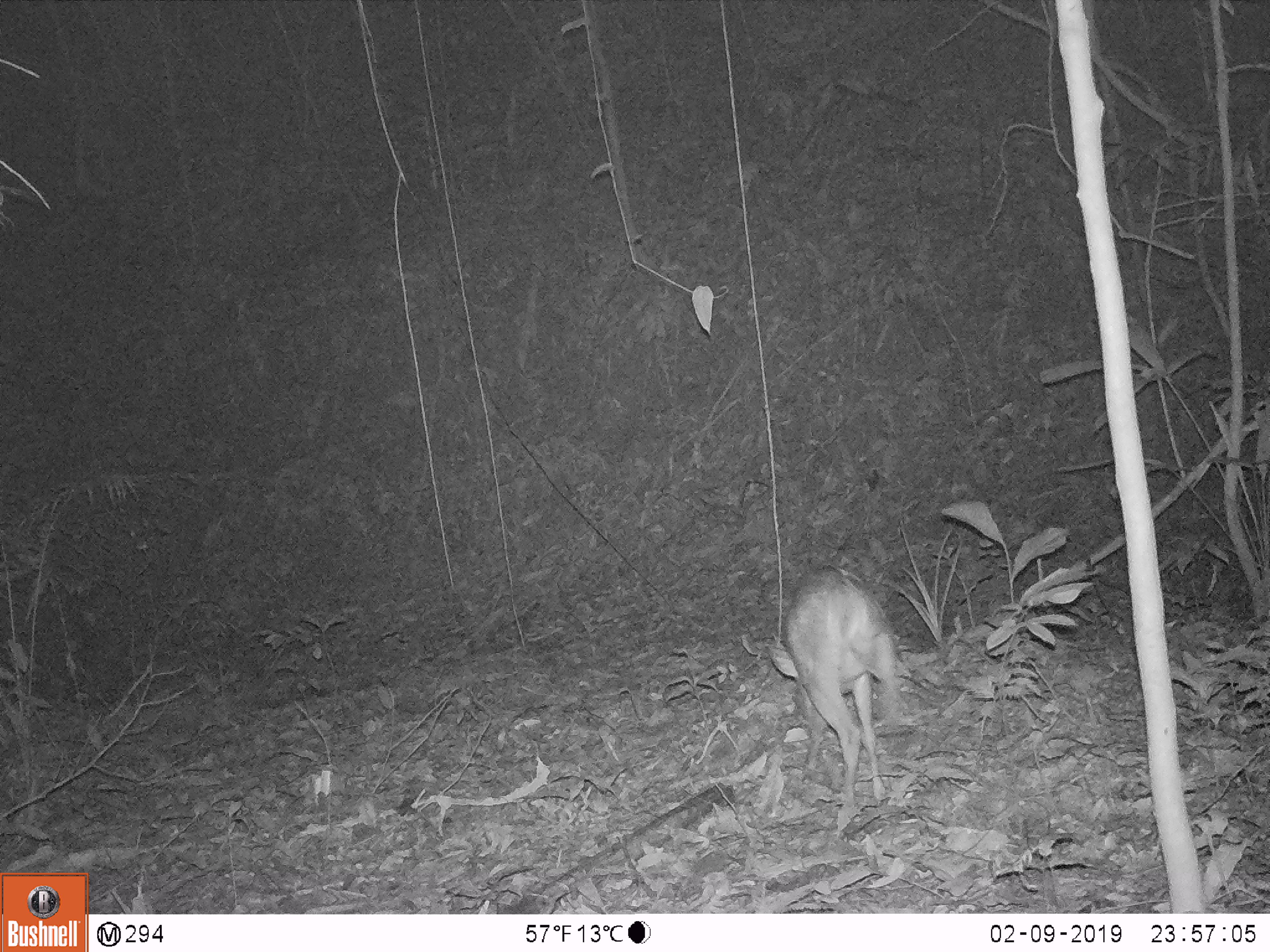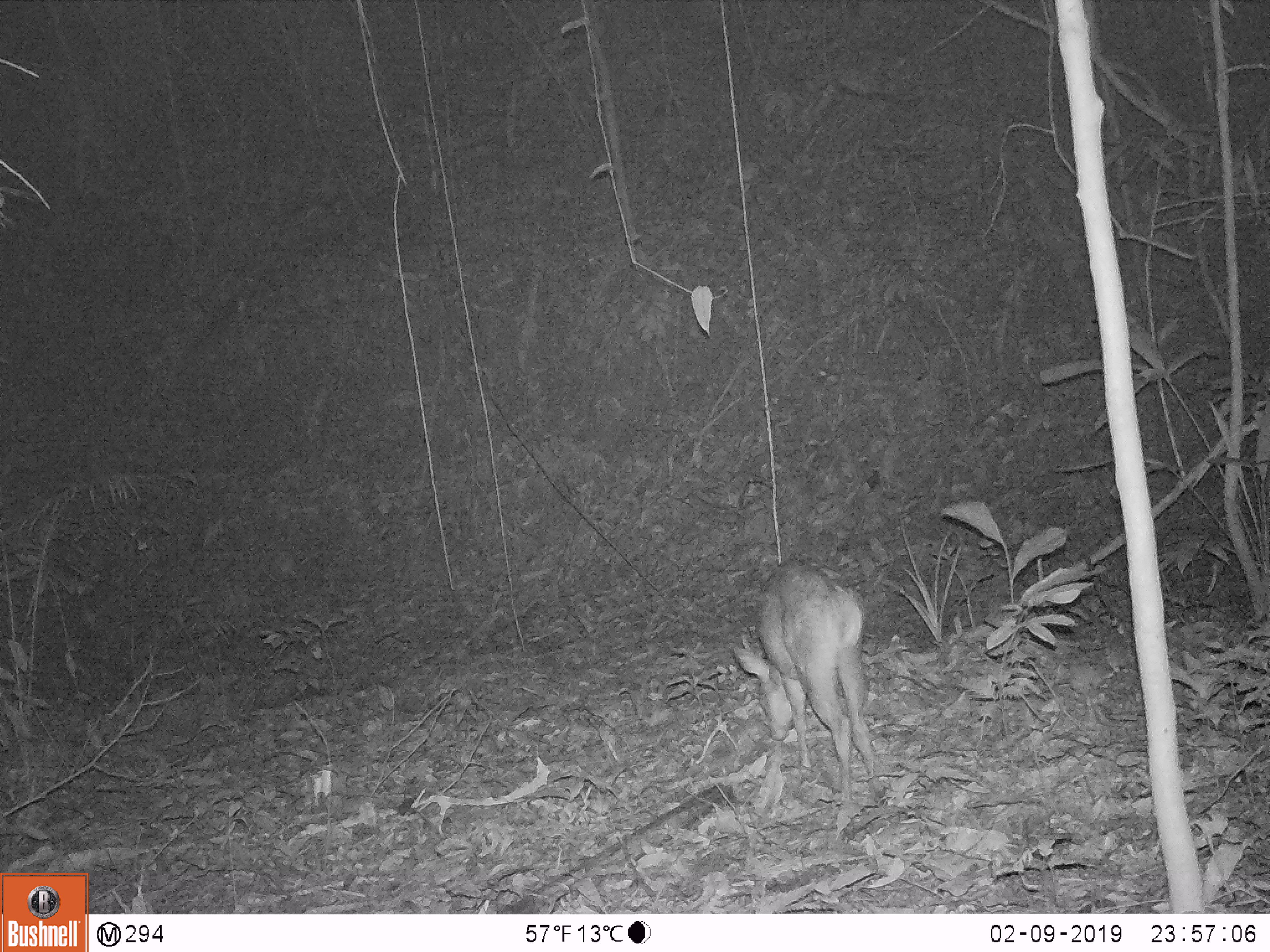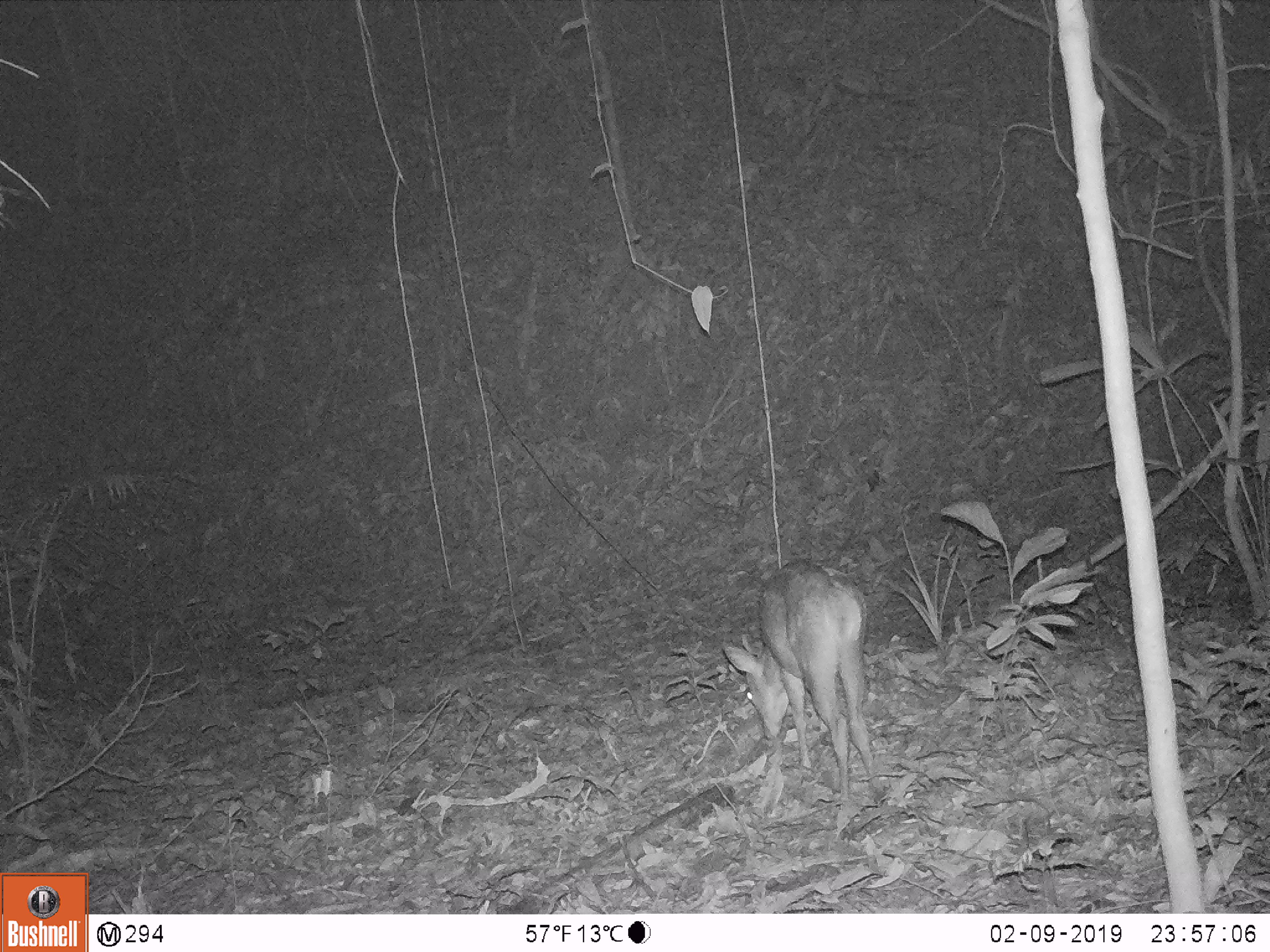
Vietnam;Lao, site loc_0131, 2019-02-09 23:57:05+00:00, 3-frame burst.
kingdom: Animalia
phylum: Chordata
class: Mammalia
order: Artiodactyla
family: Cervidae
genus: Muntiacus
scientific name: Muntiacus vuquangensis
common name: large-antlered muntjac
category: large antlered muntjac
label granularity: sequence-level